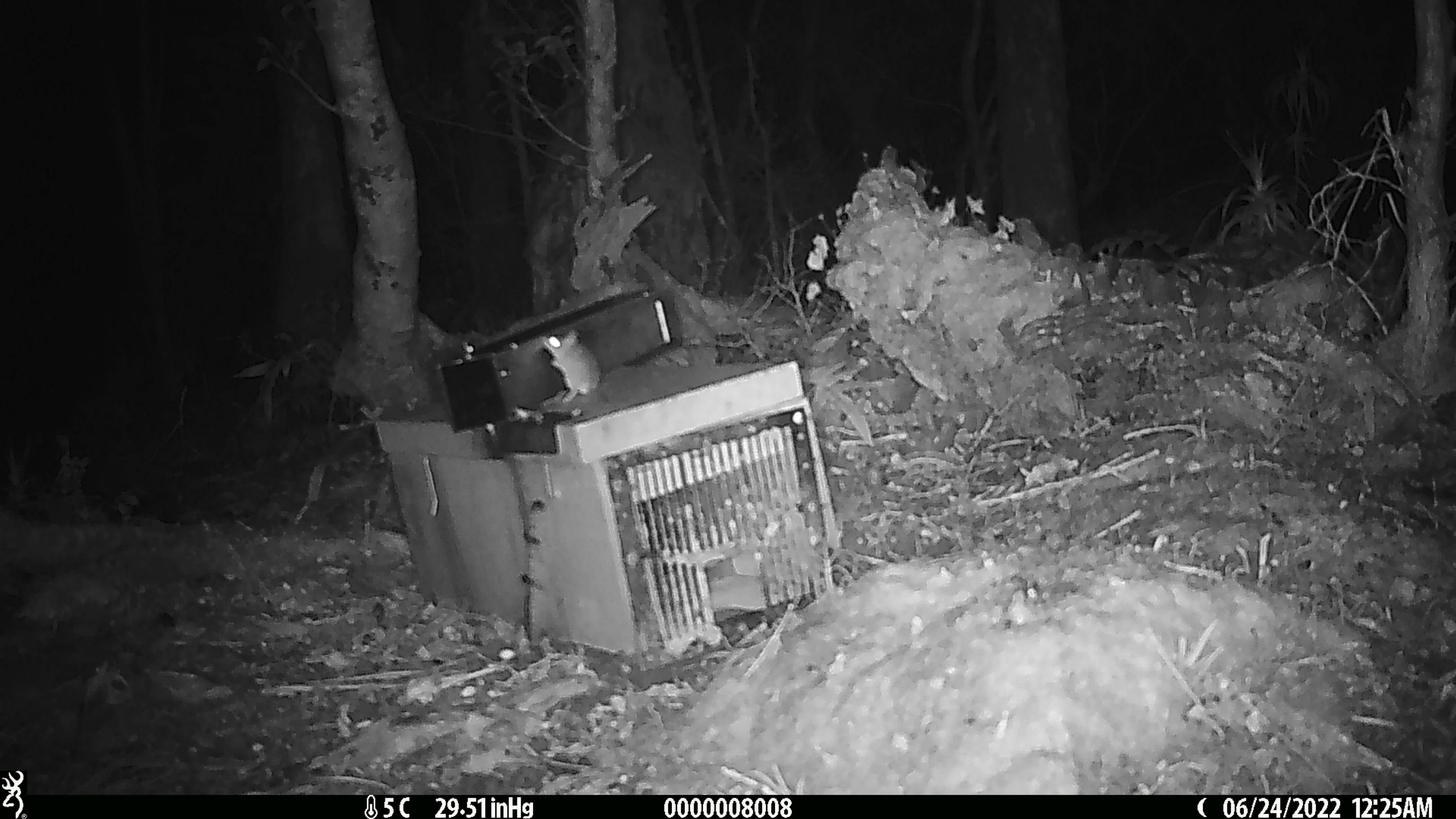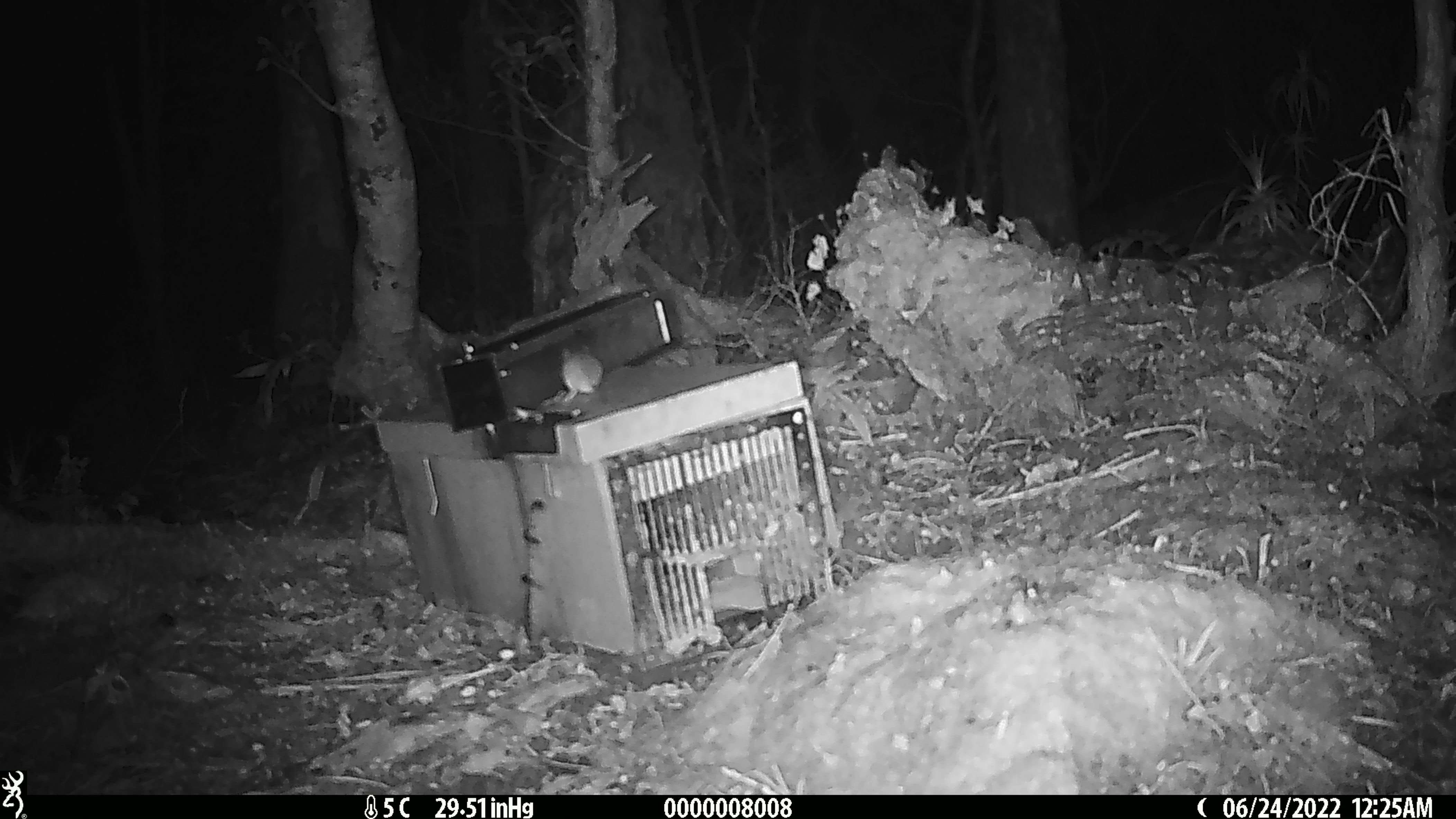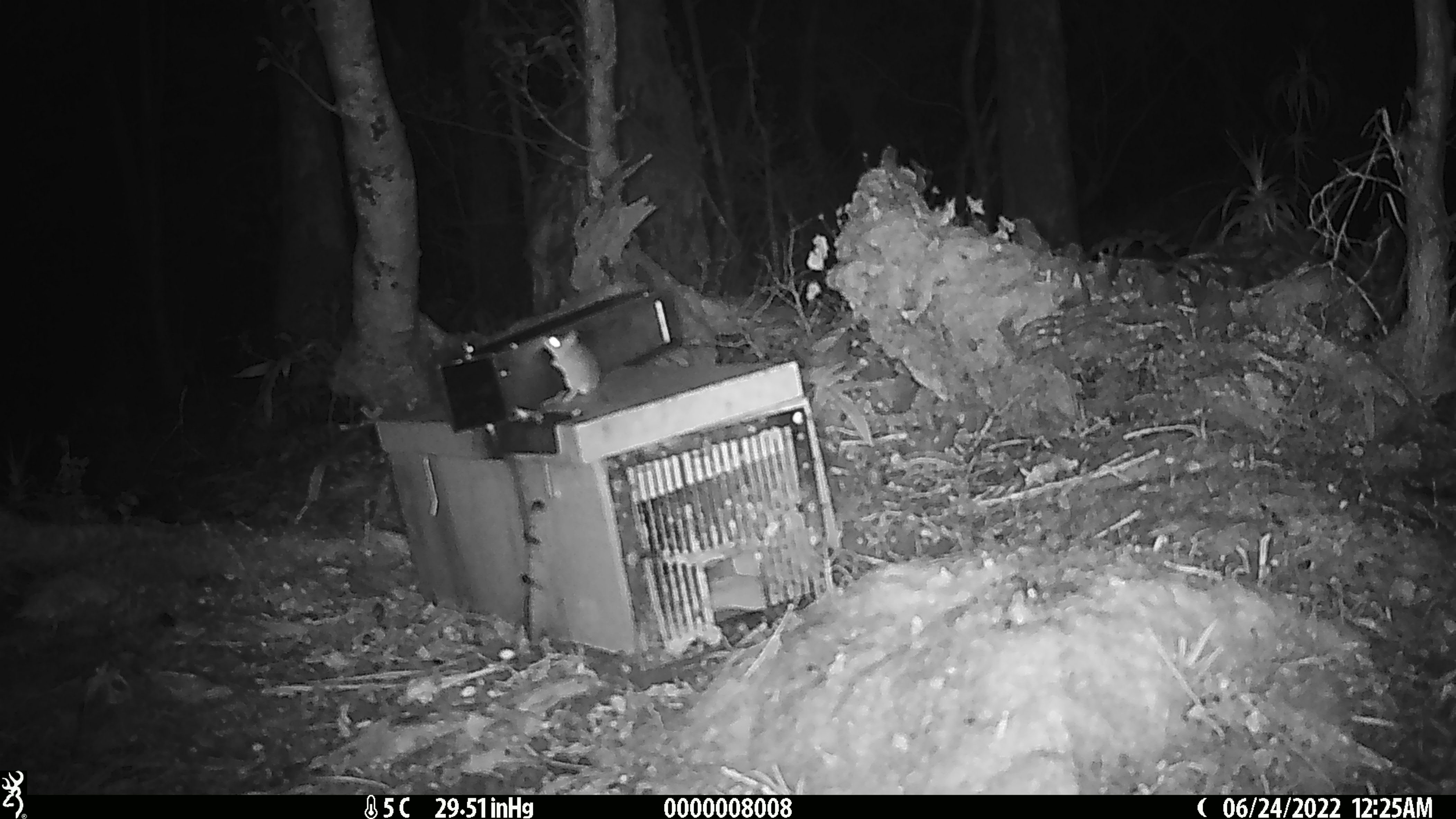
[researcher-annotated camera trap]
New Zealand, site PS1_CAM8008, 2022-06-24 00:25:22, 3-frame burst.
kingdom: Animalia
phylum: Chordata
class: Mammalia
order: Rodentia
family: Muridae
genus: Mus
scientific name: Mus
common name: mouse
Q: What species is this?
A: Mouse (Mus).